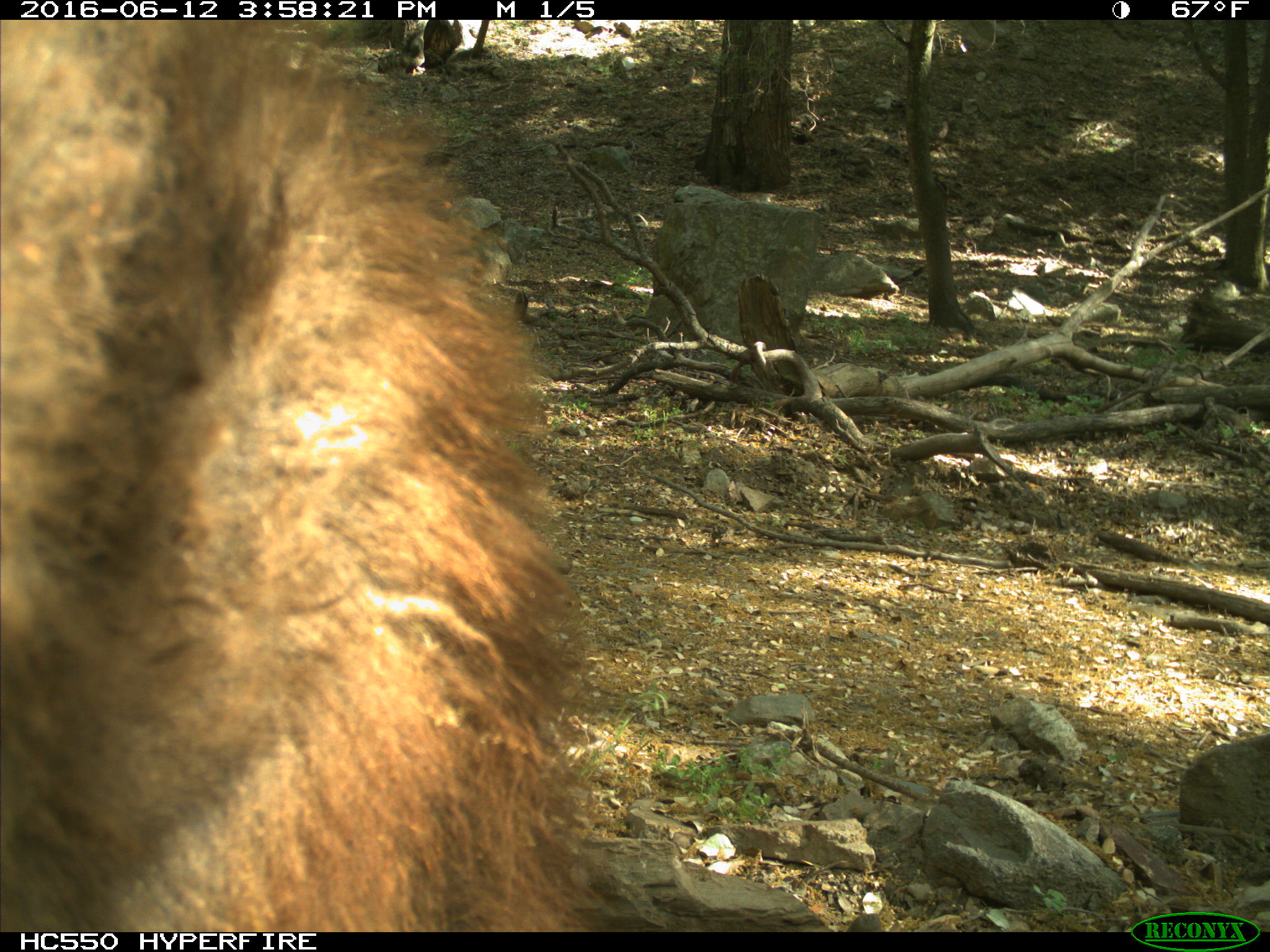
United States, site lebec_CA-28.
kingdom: Animalia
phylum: Chordata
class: Mammalia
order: Carnivora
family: Ursidae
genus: Ursus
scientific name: Ursus americanus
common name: american black bear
Ursus americanus (american black bear).